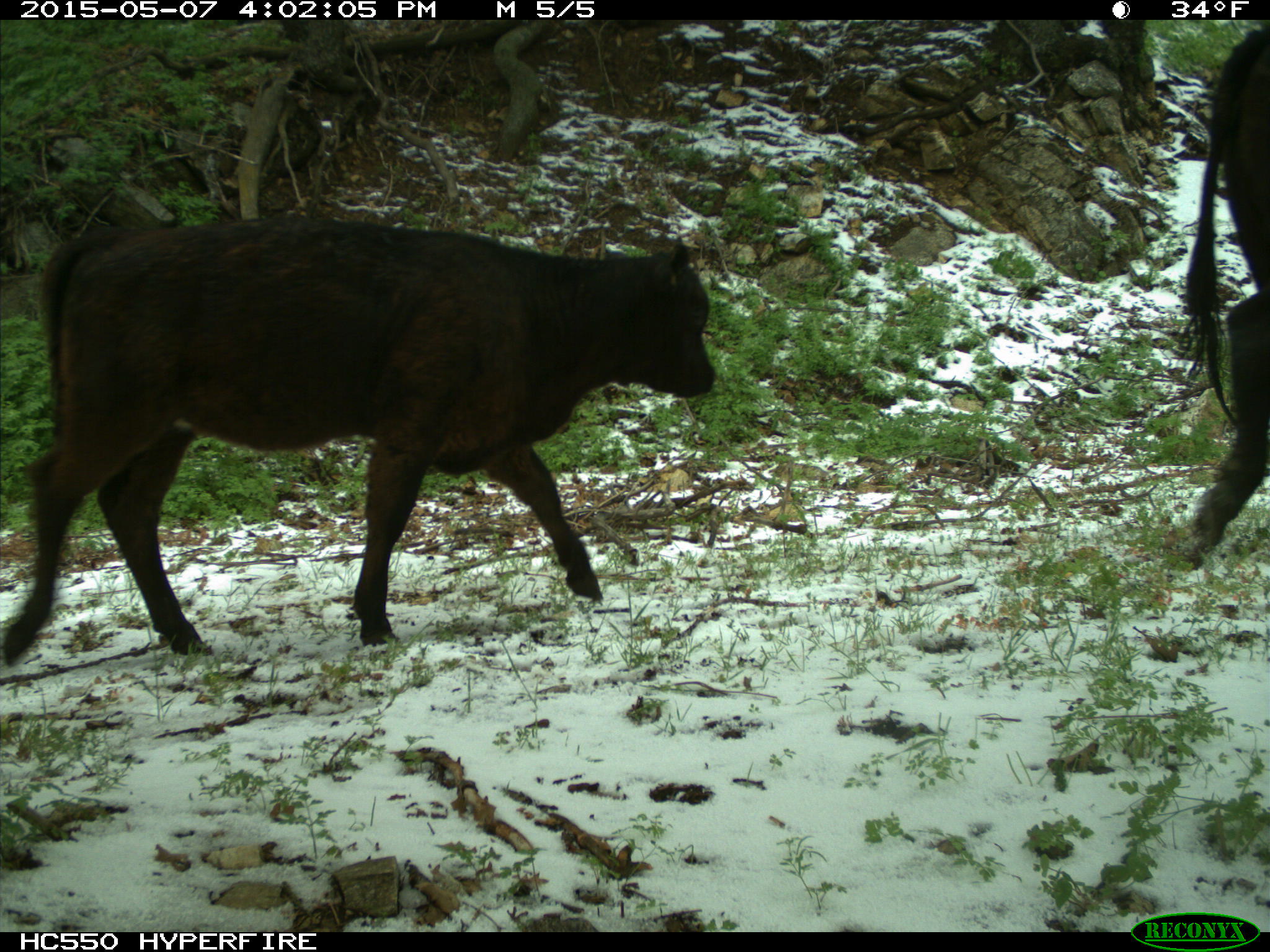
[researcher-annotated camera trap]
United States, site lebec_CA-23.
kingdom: Animalia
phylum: Chordata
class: Mammalia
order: Artiodactyla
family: Bovidae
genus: Bos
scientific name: Bos taurus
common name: domestic cow